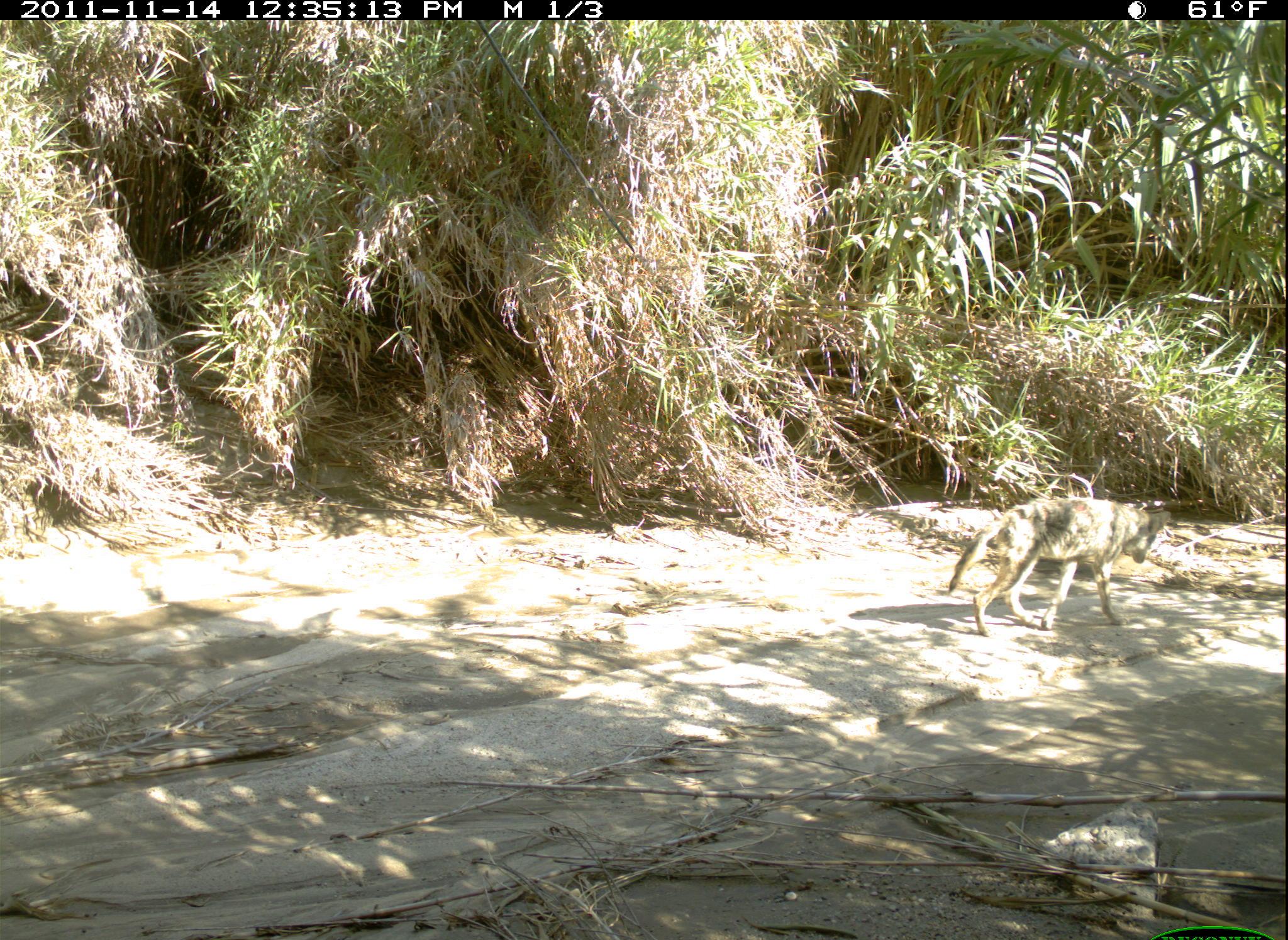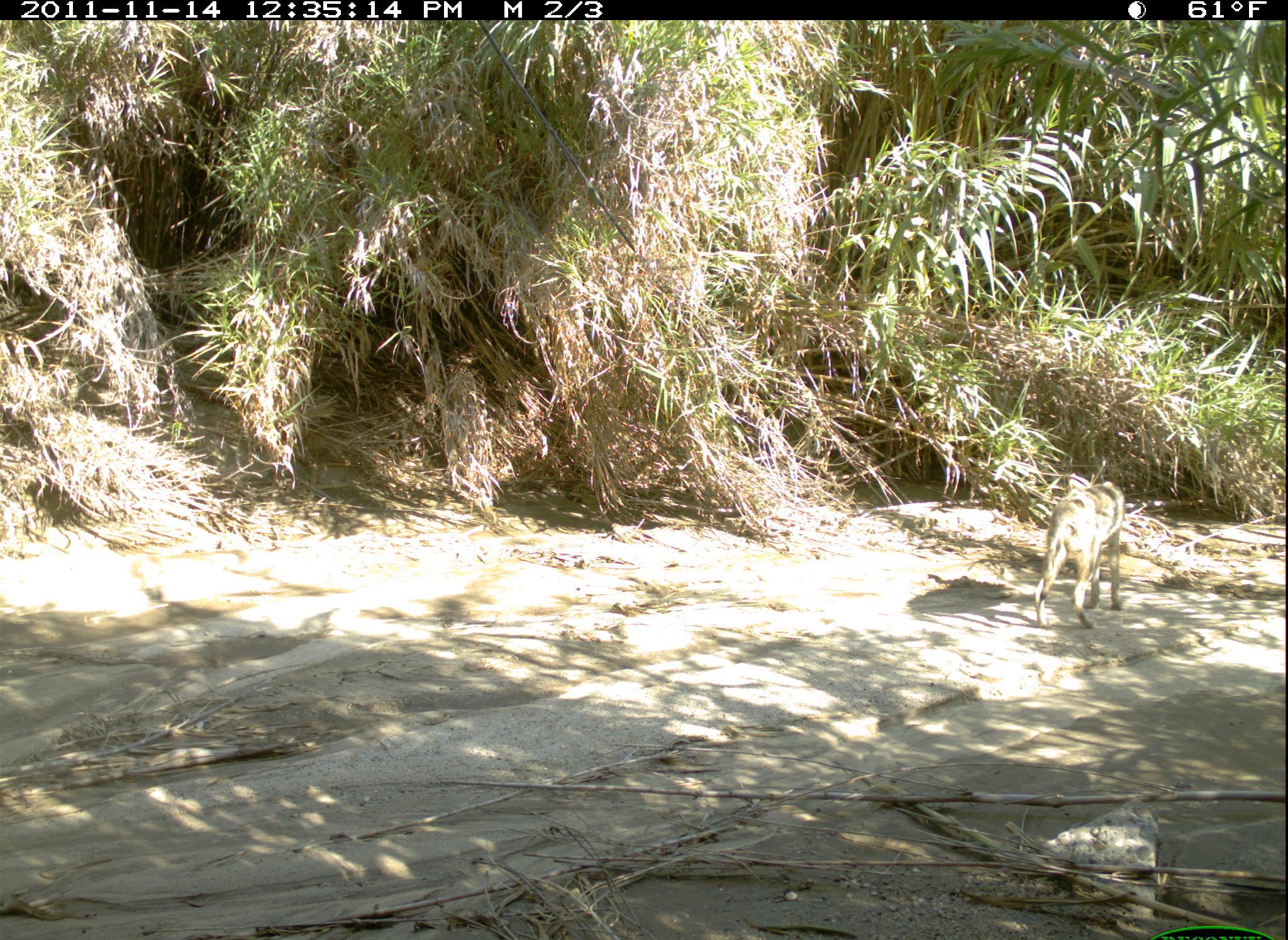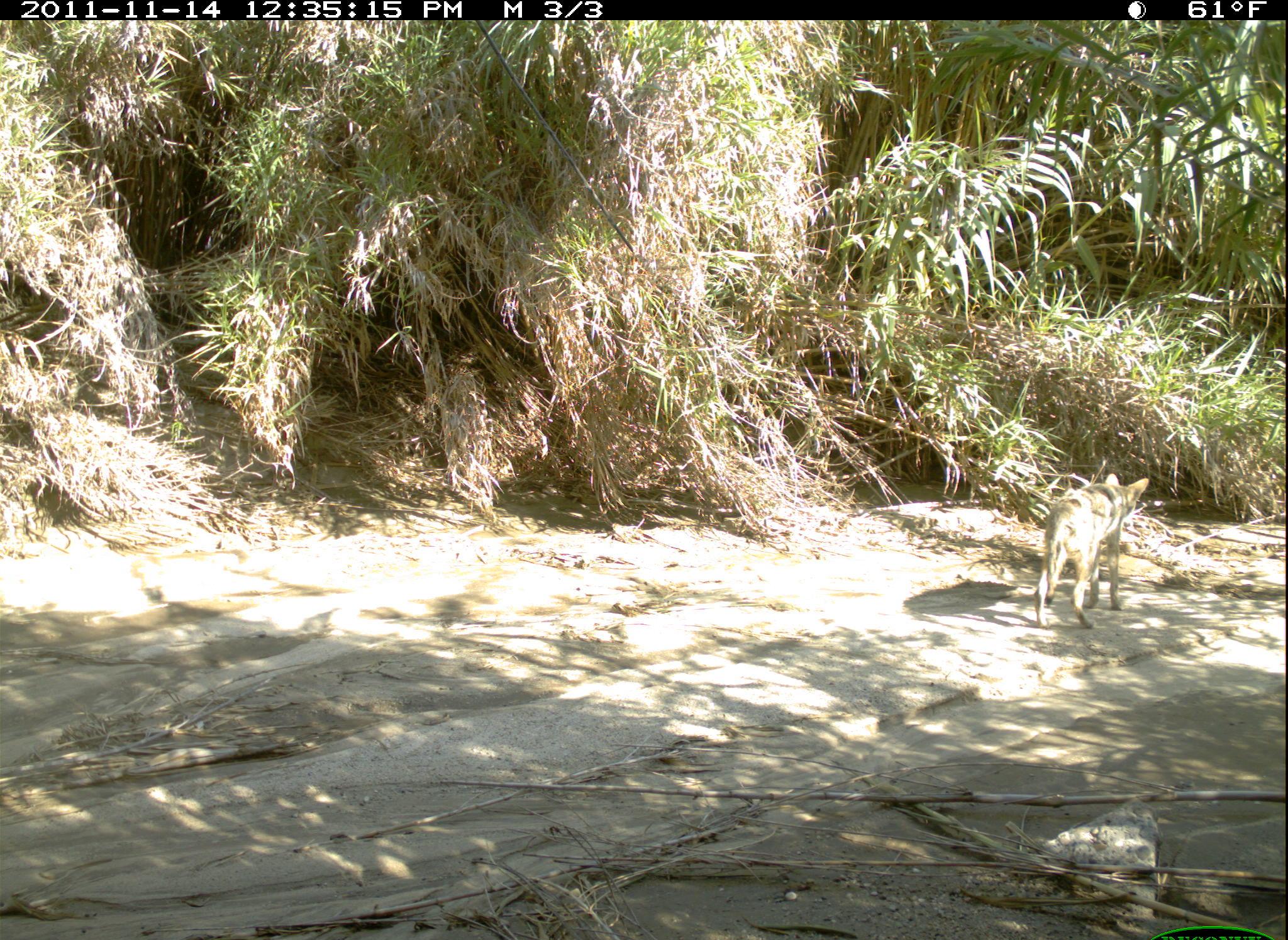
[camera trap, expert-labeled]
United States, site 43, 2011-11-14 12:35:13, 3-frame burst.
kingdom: Animalia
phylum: Chordata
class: Mammalia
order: Carnivora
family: Canidae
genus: Canis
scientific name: Canis latrans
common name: coyote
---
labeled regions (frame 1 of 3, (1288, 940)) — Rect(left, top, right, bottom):
coyote: Rect(948, 482, 1174, 648)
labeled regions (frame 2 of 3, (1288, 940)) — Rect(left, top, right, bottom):
coyote: Rect(1024, 472, 1146, 643)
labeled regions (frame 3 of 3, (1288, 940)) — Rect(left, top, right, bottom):
coyote: Rect(1024, 465, 1161, 639)